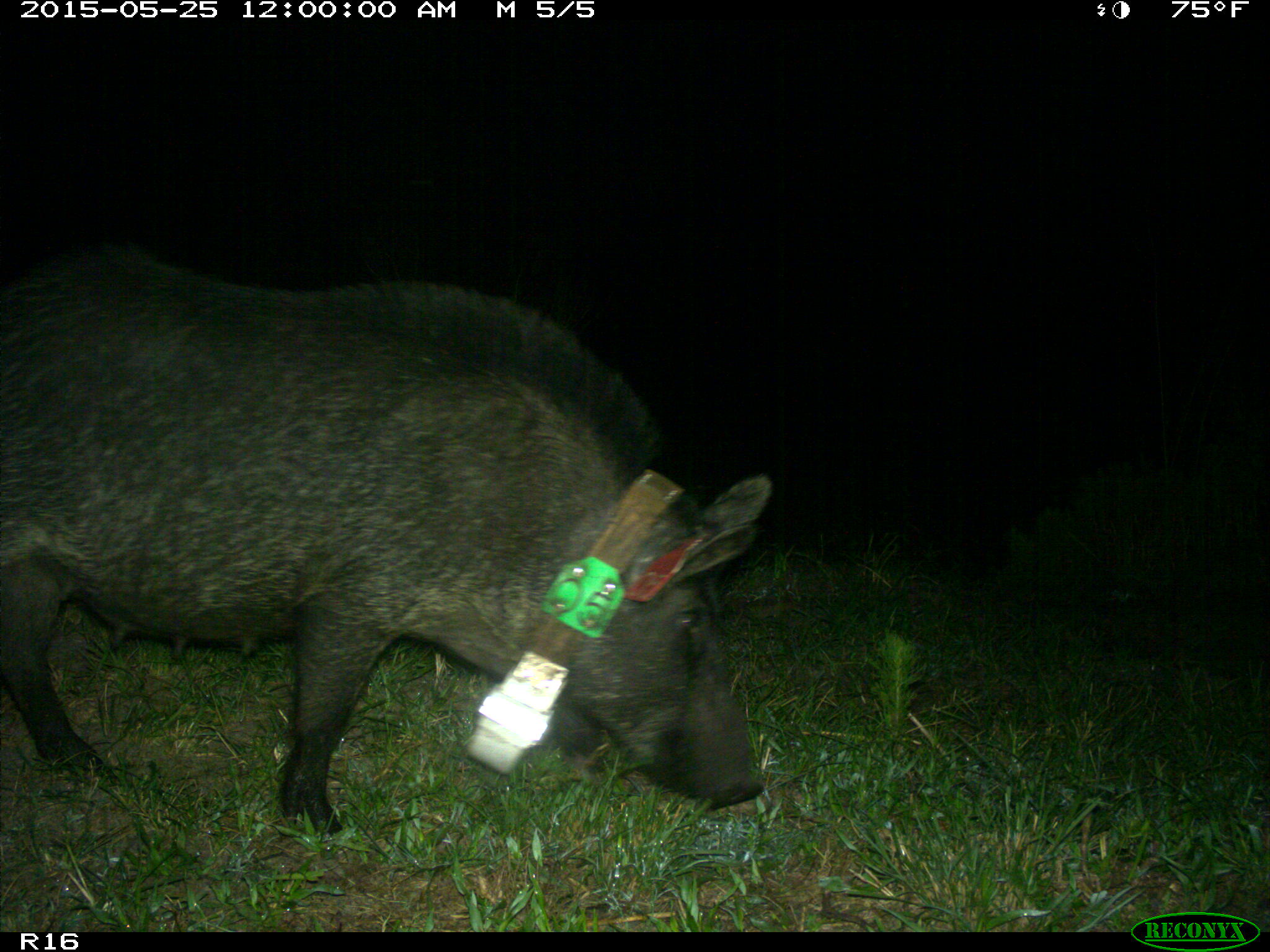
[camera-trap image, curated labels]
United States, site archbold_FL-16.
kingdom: Animalia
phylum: Chordata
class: Mammalia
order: Artiodactyla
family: Suidae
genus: Sus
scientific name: Sus scrofa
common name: wild boar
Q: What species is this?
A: Sus scrofa (wild boar).